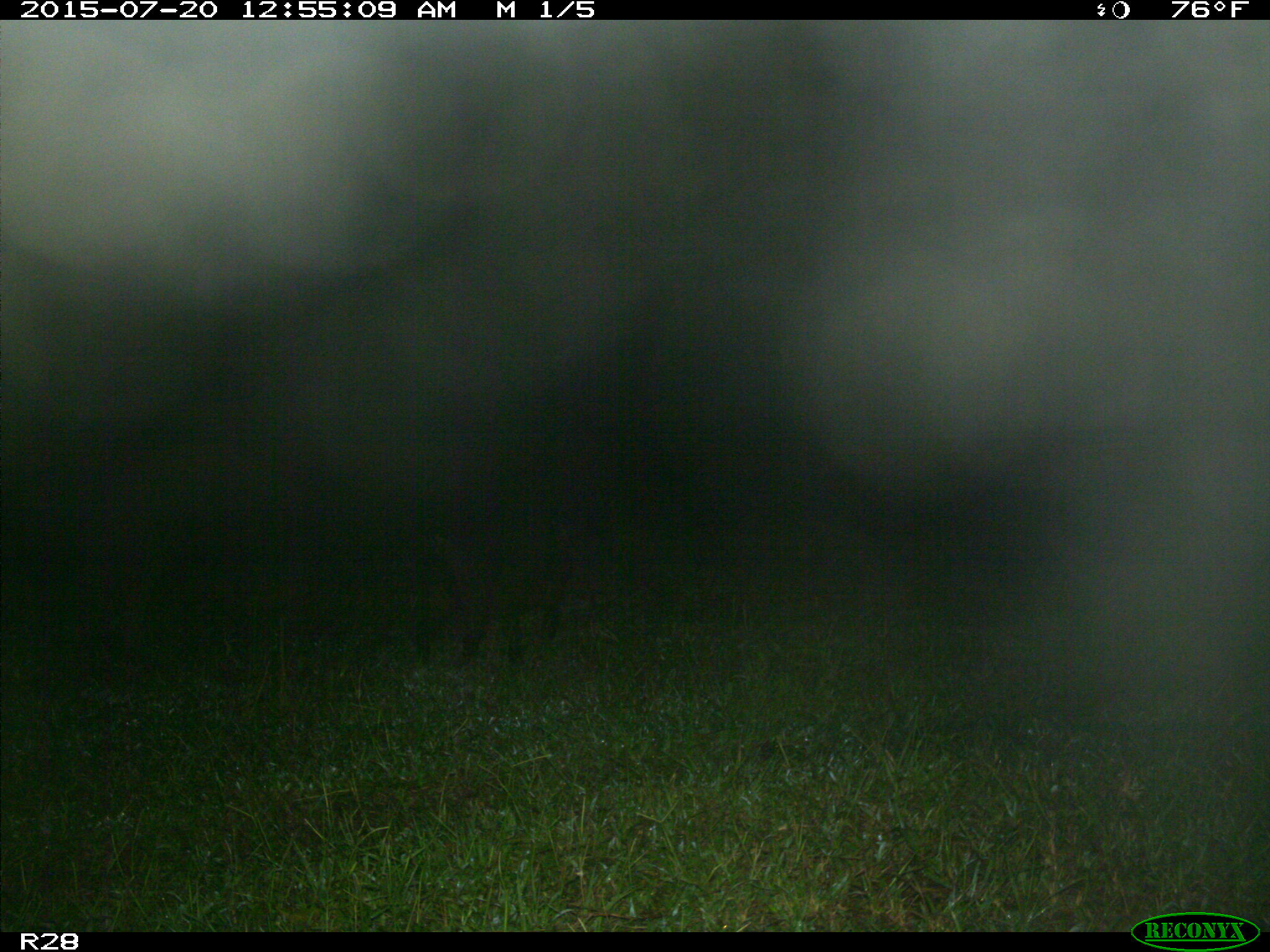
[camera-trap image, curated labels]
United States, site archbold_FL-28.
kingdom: Animalia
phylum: Chordata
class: Mammalia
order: Artiodactyla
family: Suidae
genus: Sus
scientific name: Sus scrofa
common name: wild boar